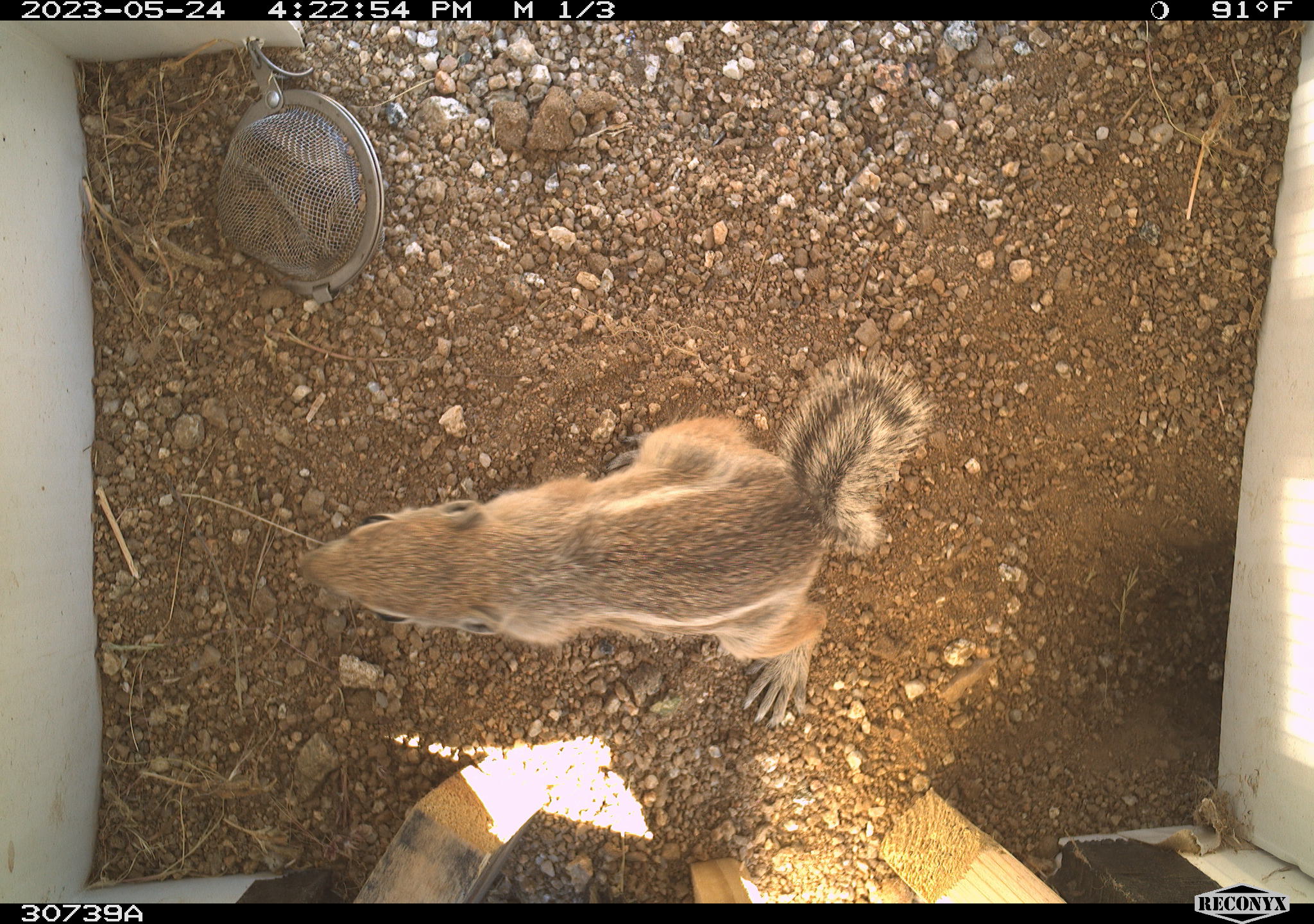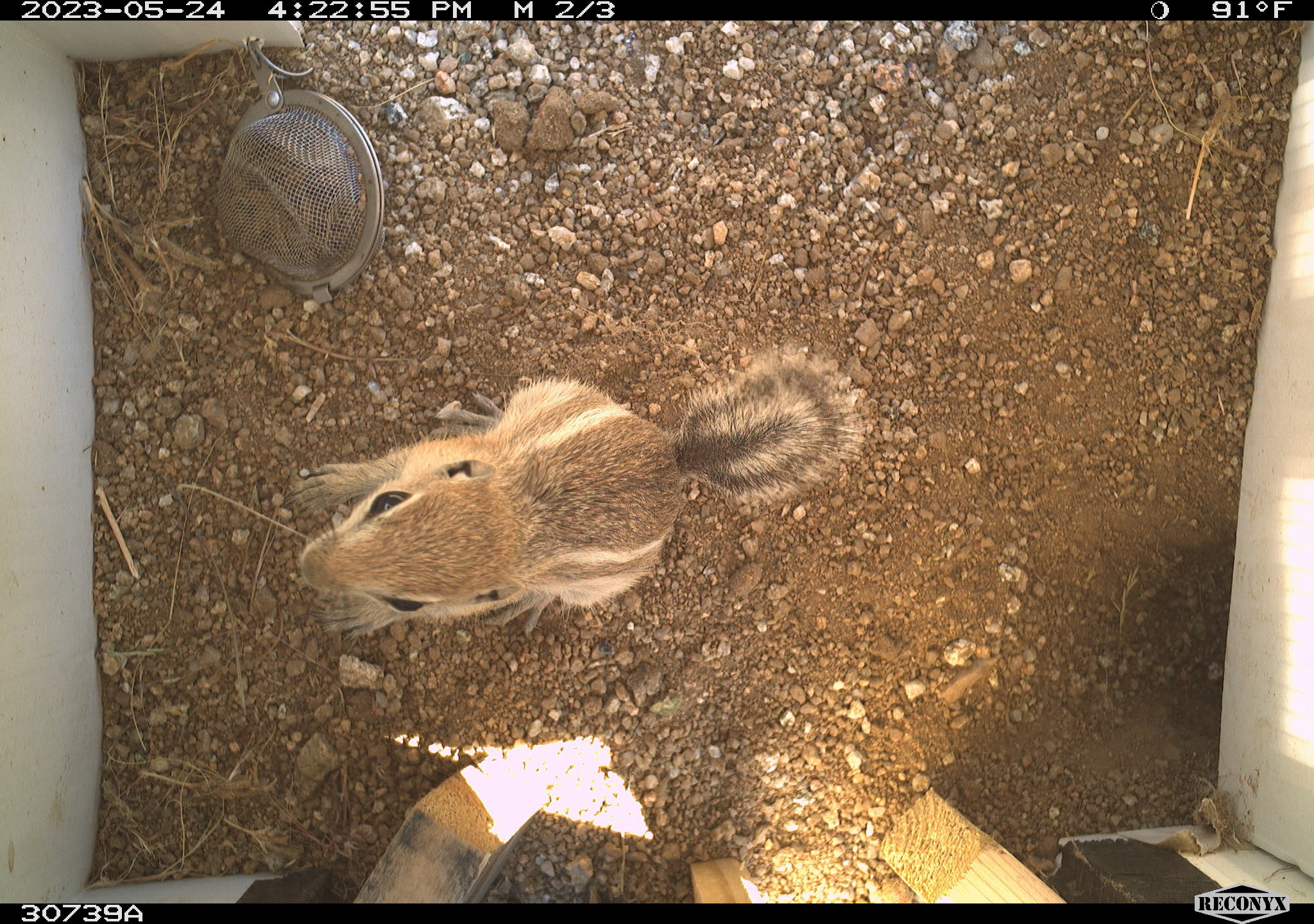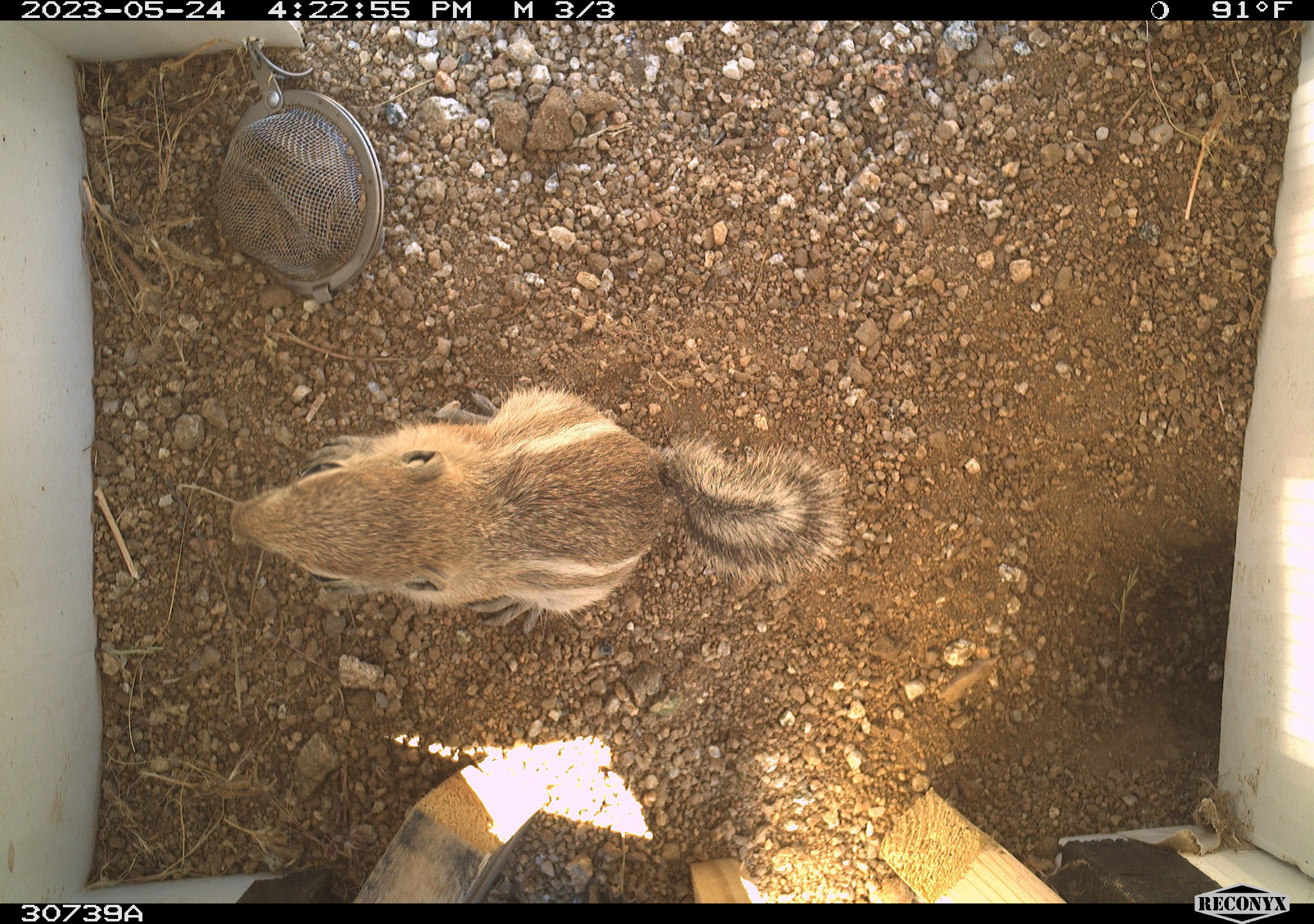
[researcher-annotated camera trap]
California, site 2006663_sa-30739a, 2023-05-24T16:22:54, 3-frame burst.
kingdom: Animalia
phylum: Chordata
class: Mammalia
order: Rodentia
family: Sciuridae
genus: Ammospermophilus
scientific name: Ammospermophilus leucurus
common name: white-tailed antelope squirrel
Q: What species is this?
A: White-tailed antelope squirrel (Ammospermophilus leucurus).